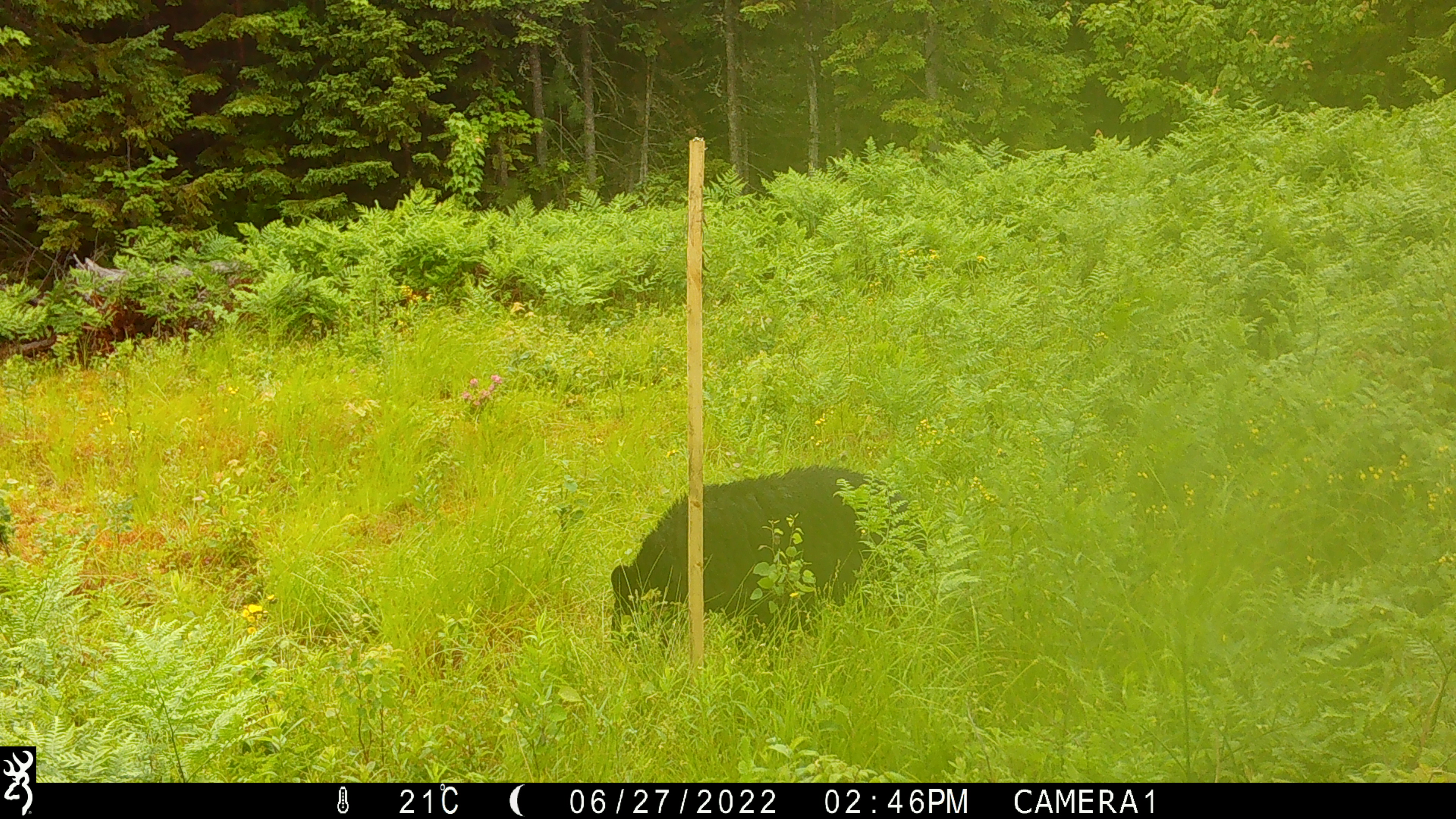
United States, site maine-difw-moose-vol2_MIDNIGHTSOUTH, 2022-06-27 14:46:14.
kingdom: Animalia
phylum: Chordata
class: Mammalia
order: Carnivora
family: Ursidae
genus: Ursus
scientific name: Ursus americanus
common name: black bear